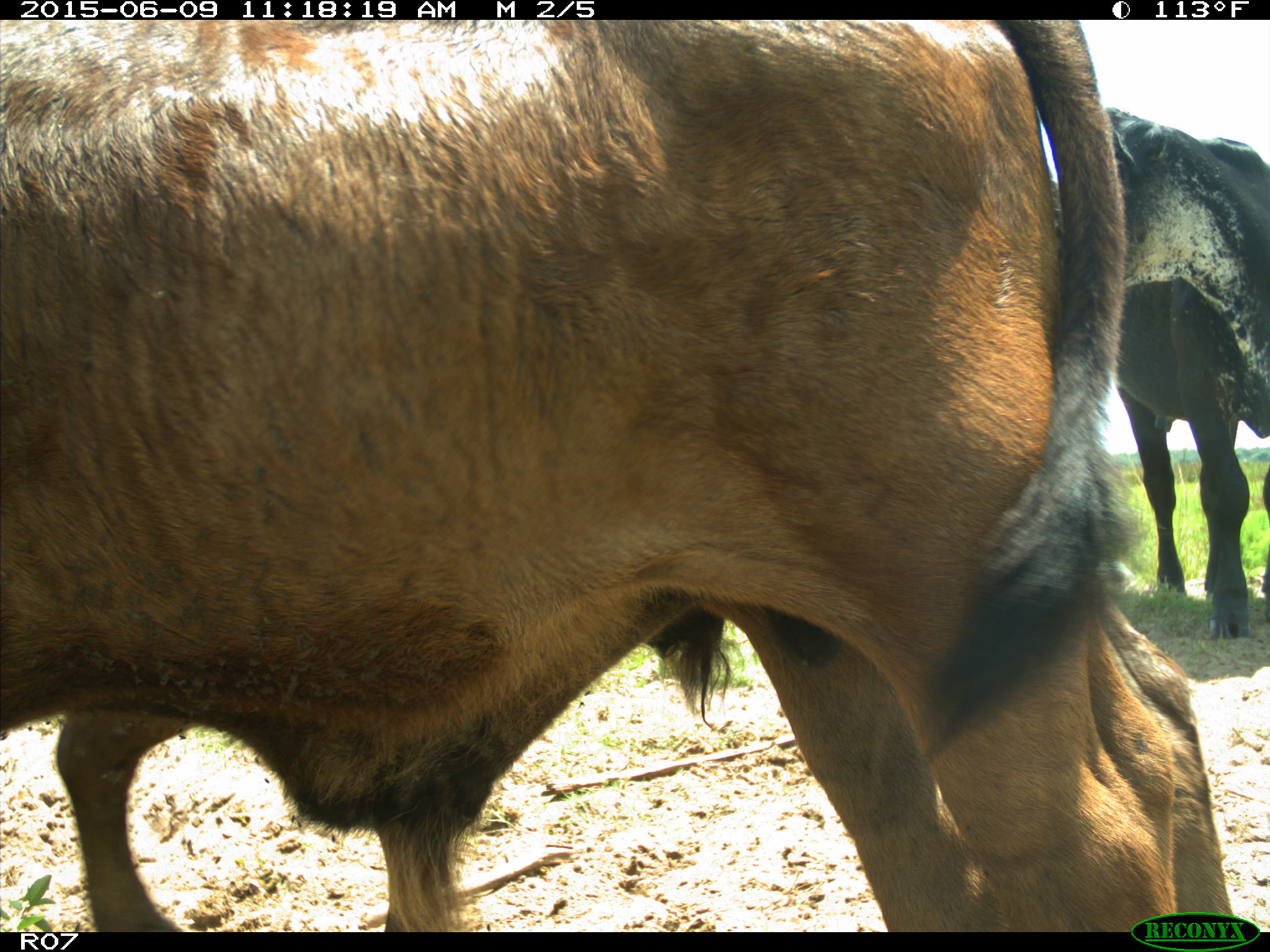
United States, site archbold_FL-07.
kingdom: Animalia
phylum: Chordata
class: Mammalia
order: Artiodactyla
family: Bovidae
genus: Bos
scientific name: Bos taurus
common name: domestic cow